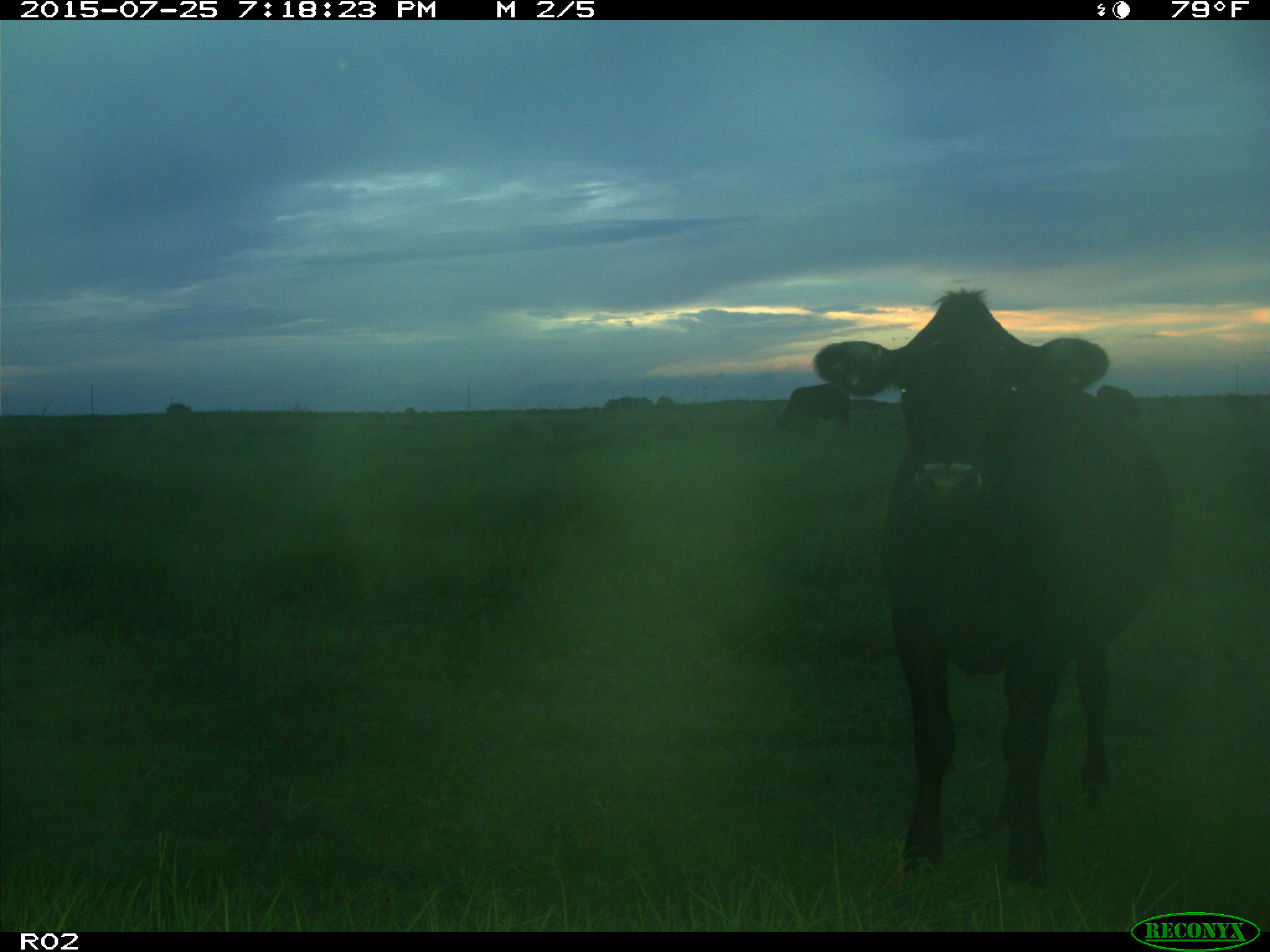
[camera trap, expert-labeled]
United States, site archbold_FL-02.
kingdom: Animalia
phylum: Chordata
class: Mammalia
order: Artiodactyla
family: Bovidae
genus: Bos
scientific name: Bos taurus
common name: domestic cow